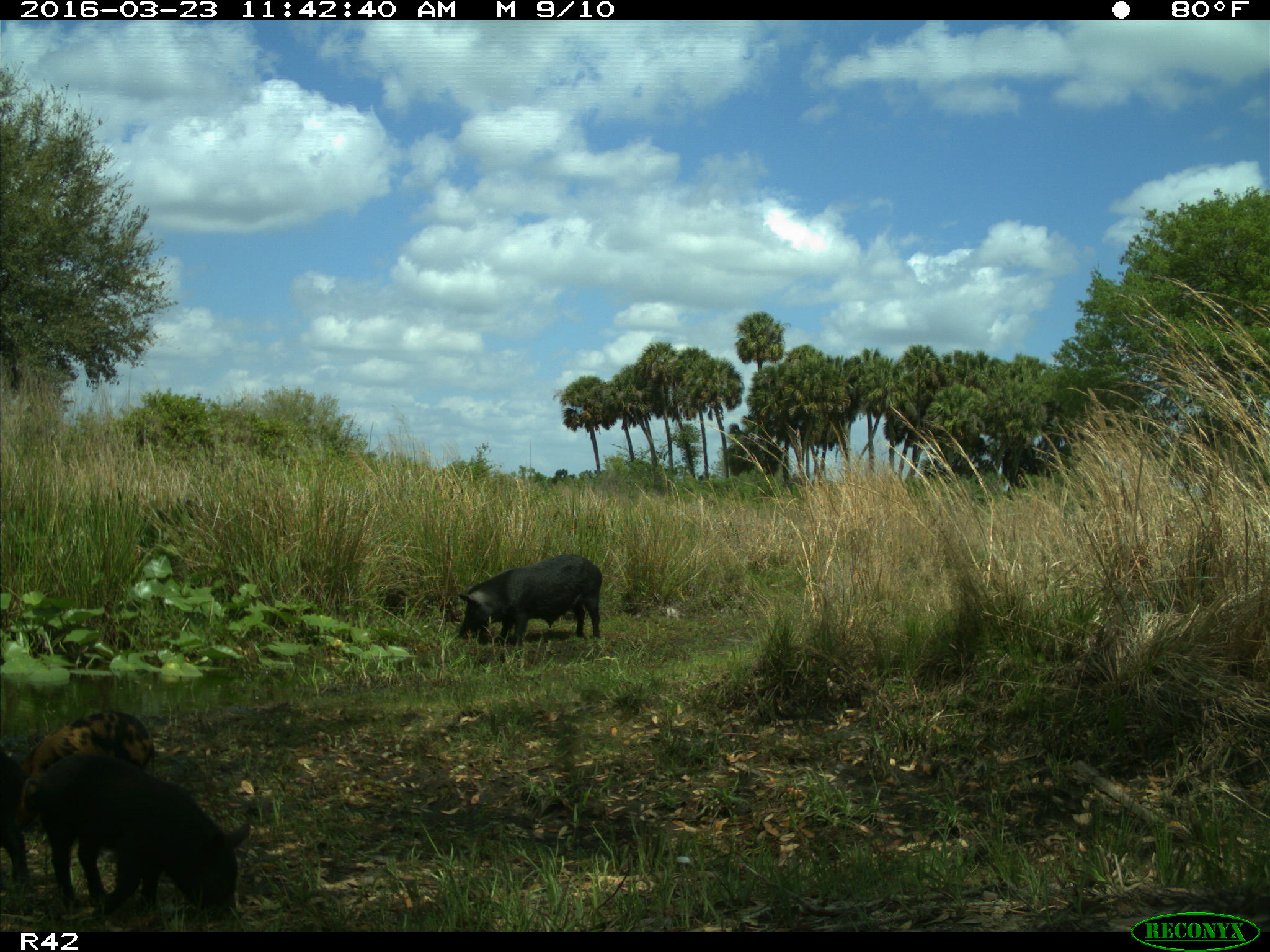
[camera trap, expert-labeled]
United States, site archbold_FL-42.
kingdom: Animalia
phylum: Chordata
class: Mammalia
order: Artiodactyla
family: Suidae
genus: Sus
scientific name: Sus scrofa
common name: wild boar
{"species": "Sus scrofa (wild boar)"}